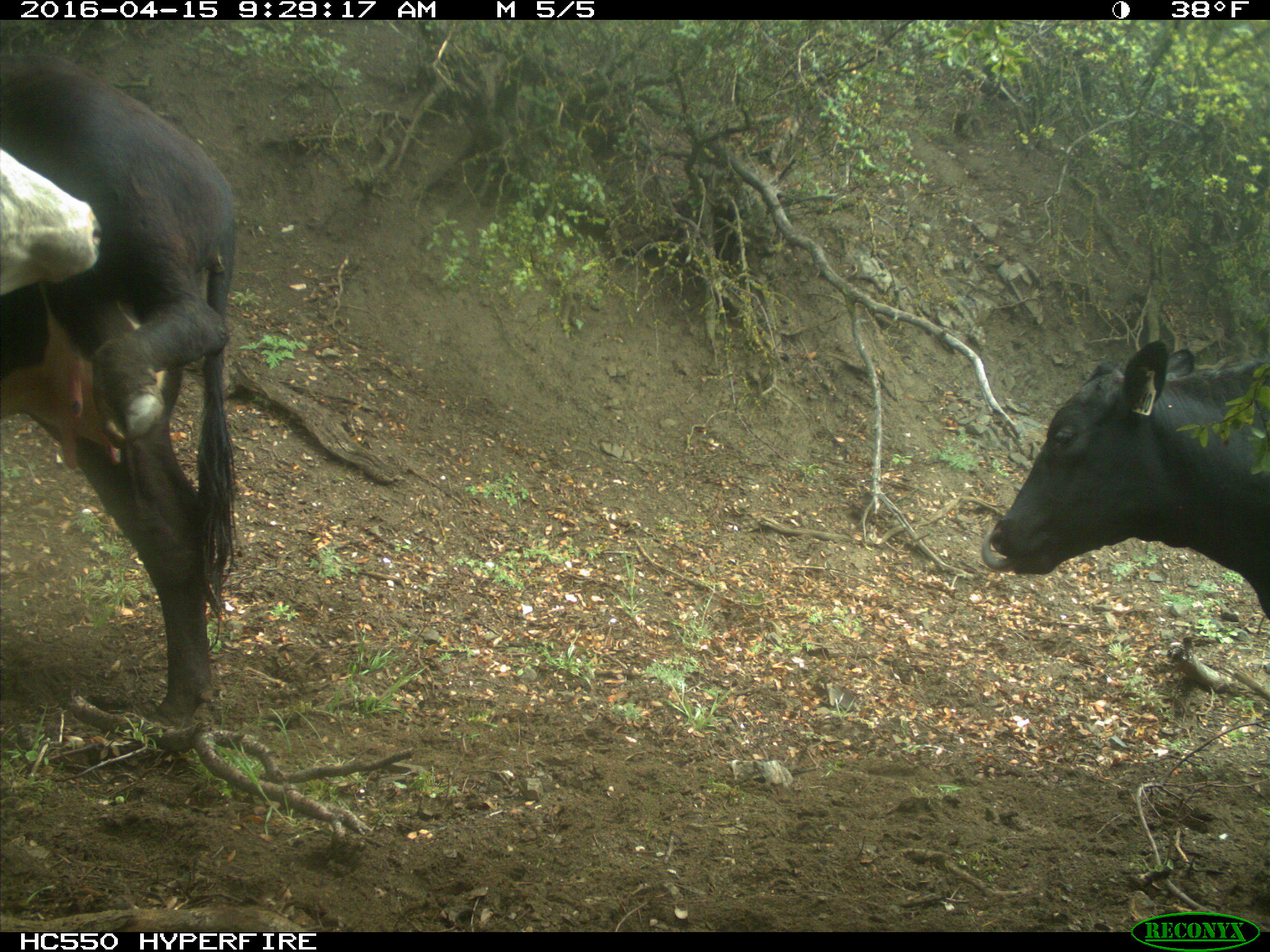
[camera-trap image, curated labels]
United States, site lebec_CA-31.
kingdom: Animalia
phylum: Chordata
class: Mammalia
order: Artiodactyla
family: Bovidae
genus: Bos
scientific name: Bos taurus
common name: domestic cow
Bos taurus (domestic cow).